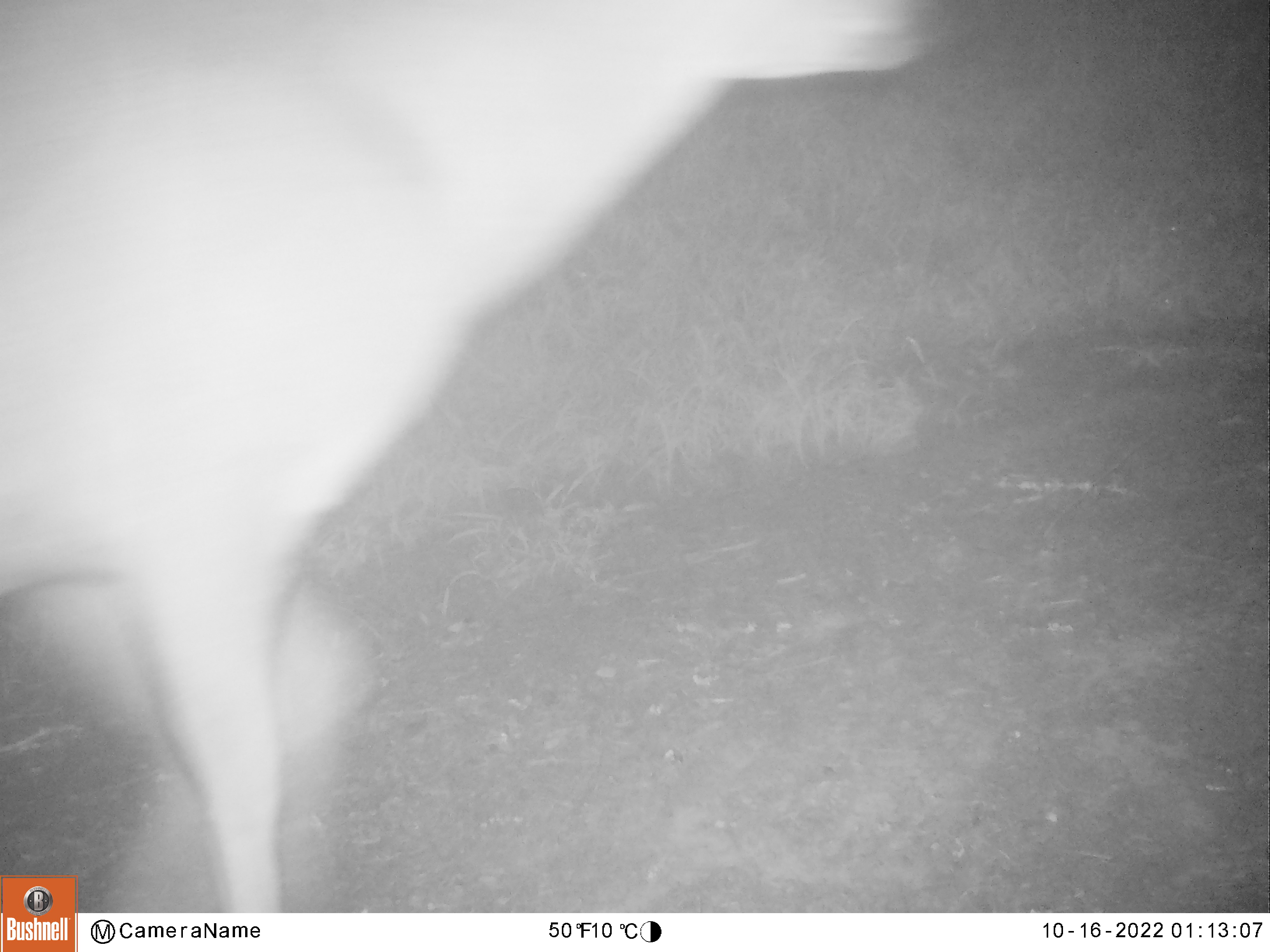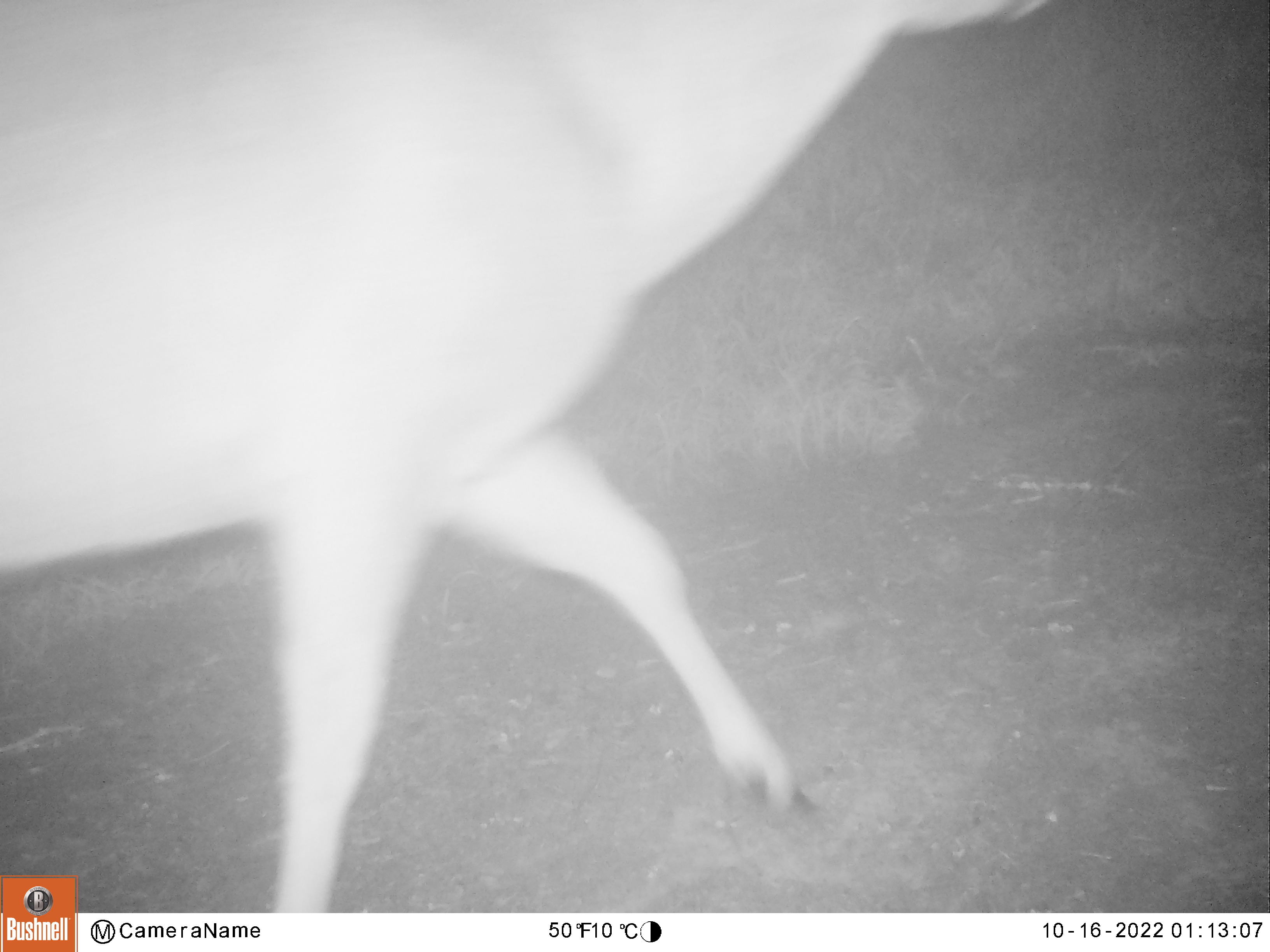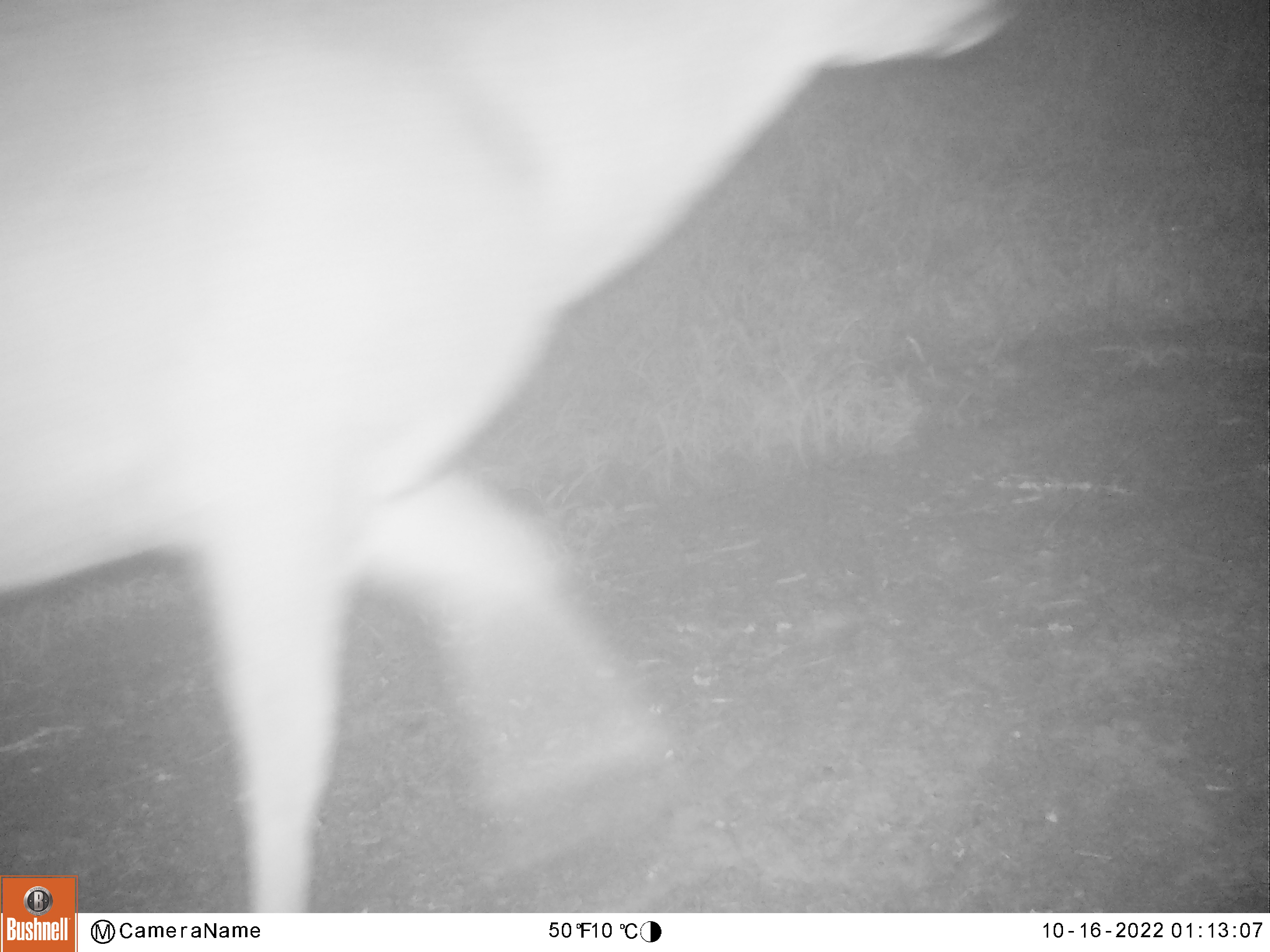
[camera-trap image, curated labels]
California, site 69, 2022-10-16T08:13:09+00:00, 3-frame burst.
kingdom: Animalia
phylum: Chordata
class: Mammalia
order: Artiodactyla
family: Cervidae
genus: Odocoileus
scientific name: Odocoileus hemionus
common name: mule deer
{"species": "mule deer (Odocoileus hemionus)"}